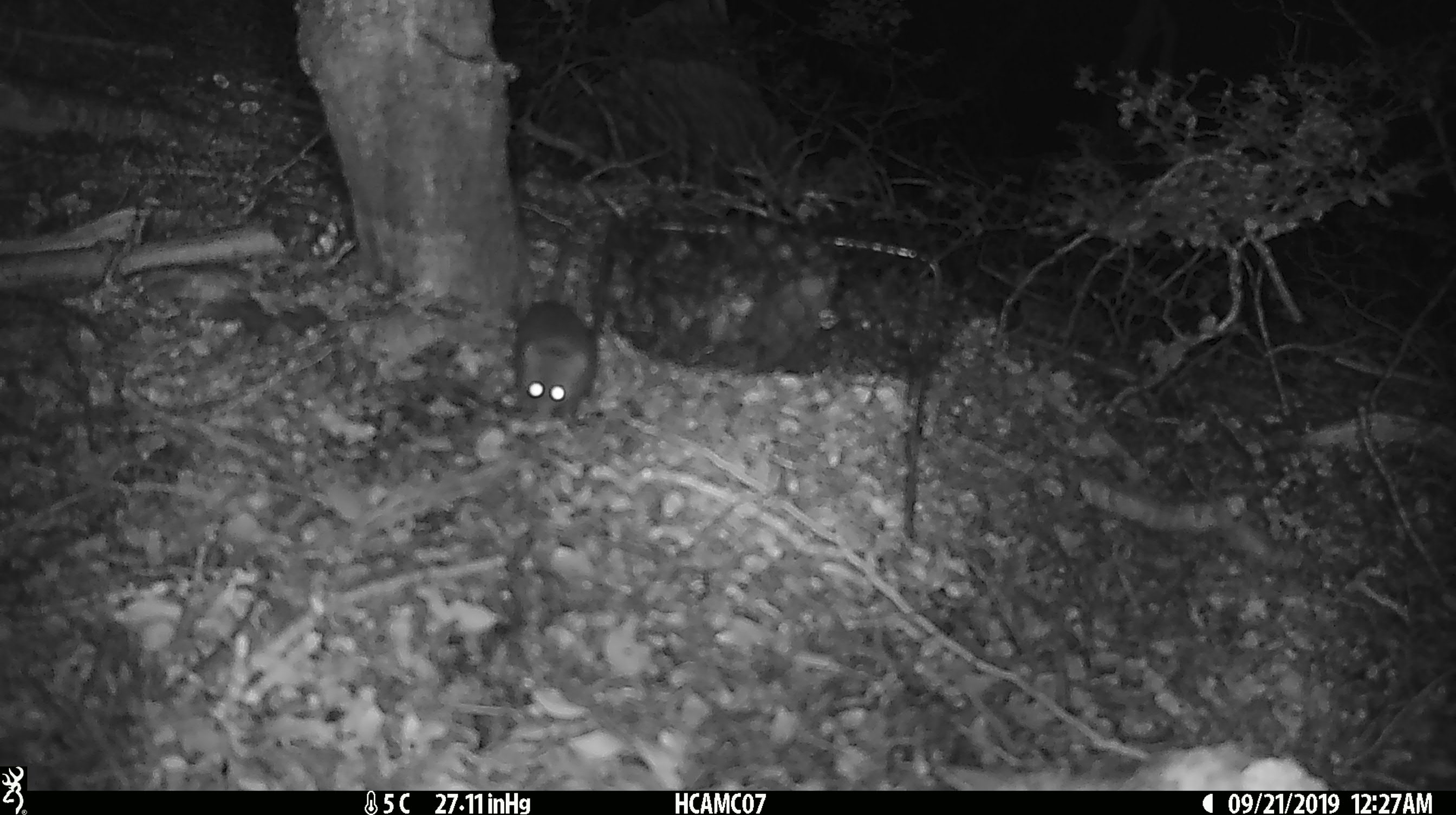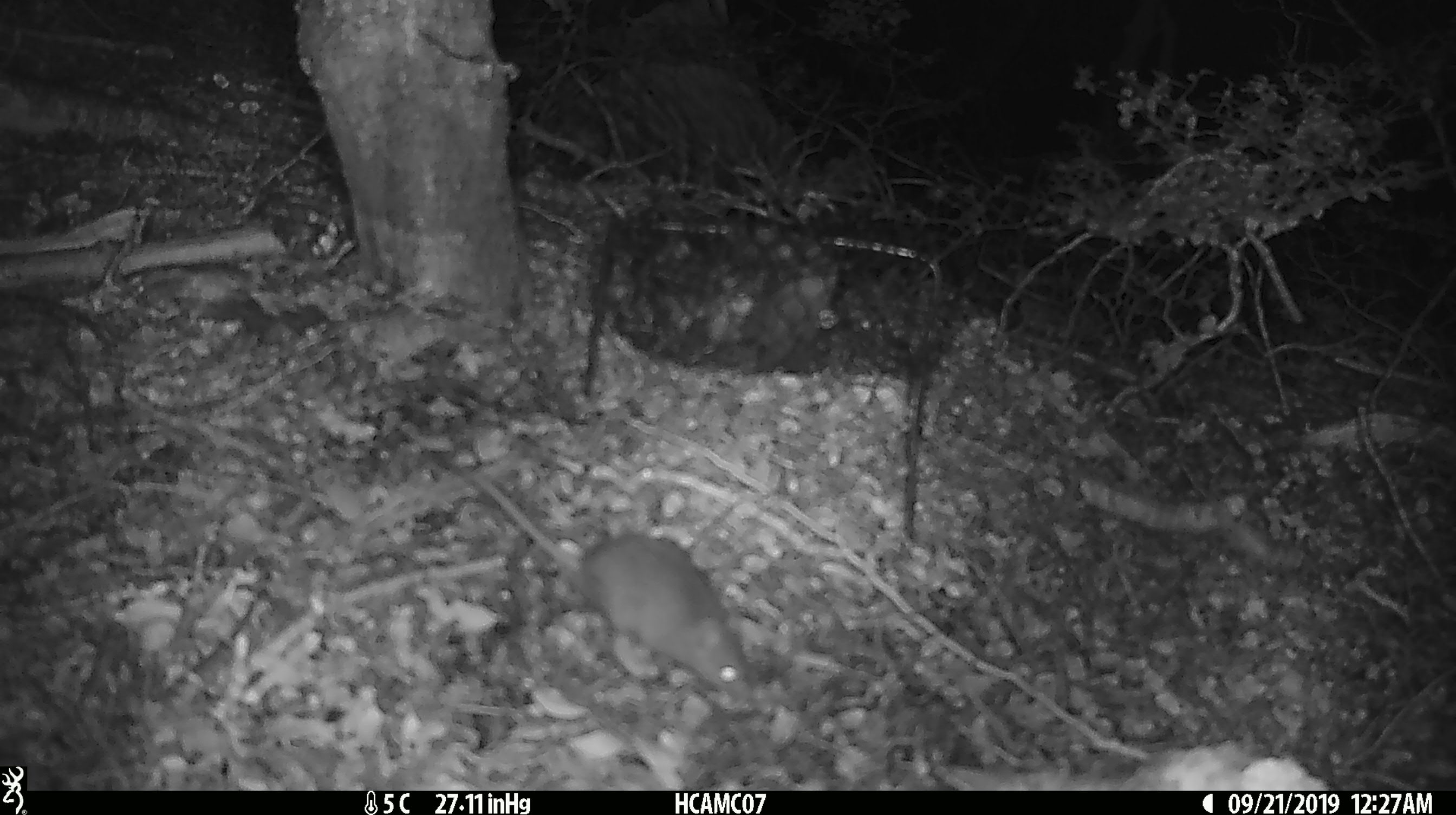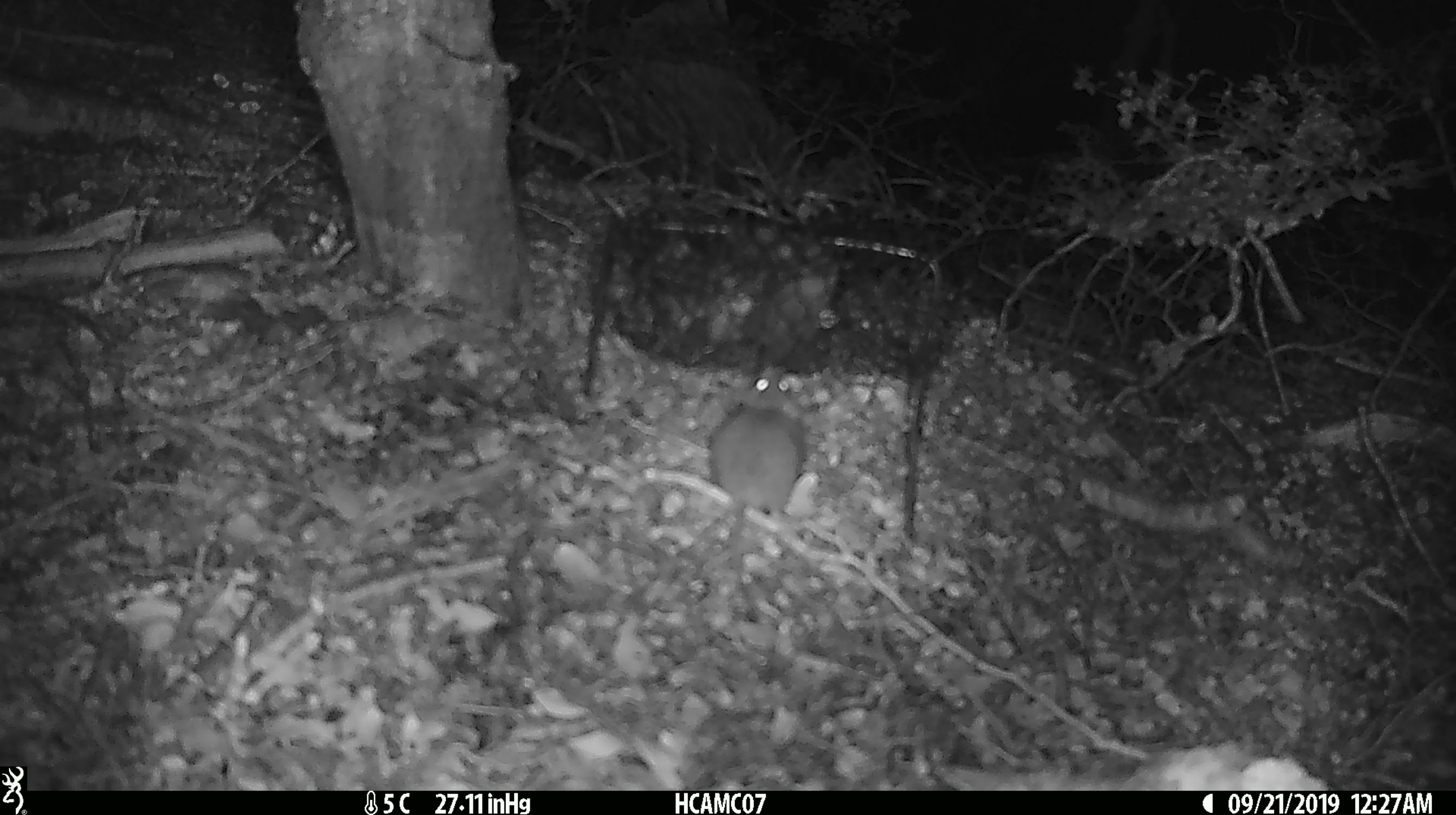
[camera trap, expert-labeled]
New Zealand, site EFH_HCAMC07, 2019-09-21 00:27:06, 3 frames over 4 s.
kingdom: Animalia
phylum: Chordata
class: Mammalia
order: Rodentia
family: Muridae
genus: Mus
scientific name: Mus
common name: mouse